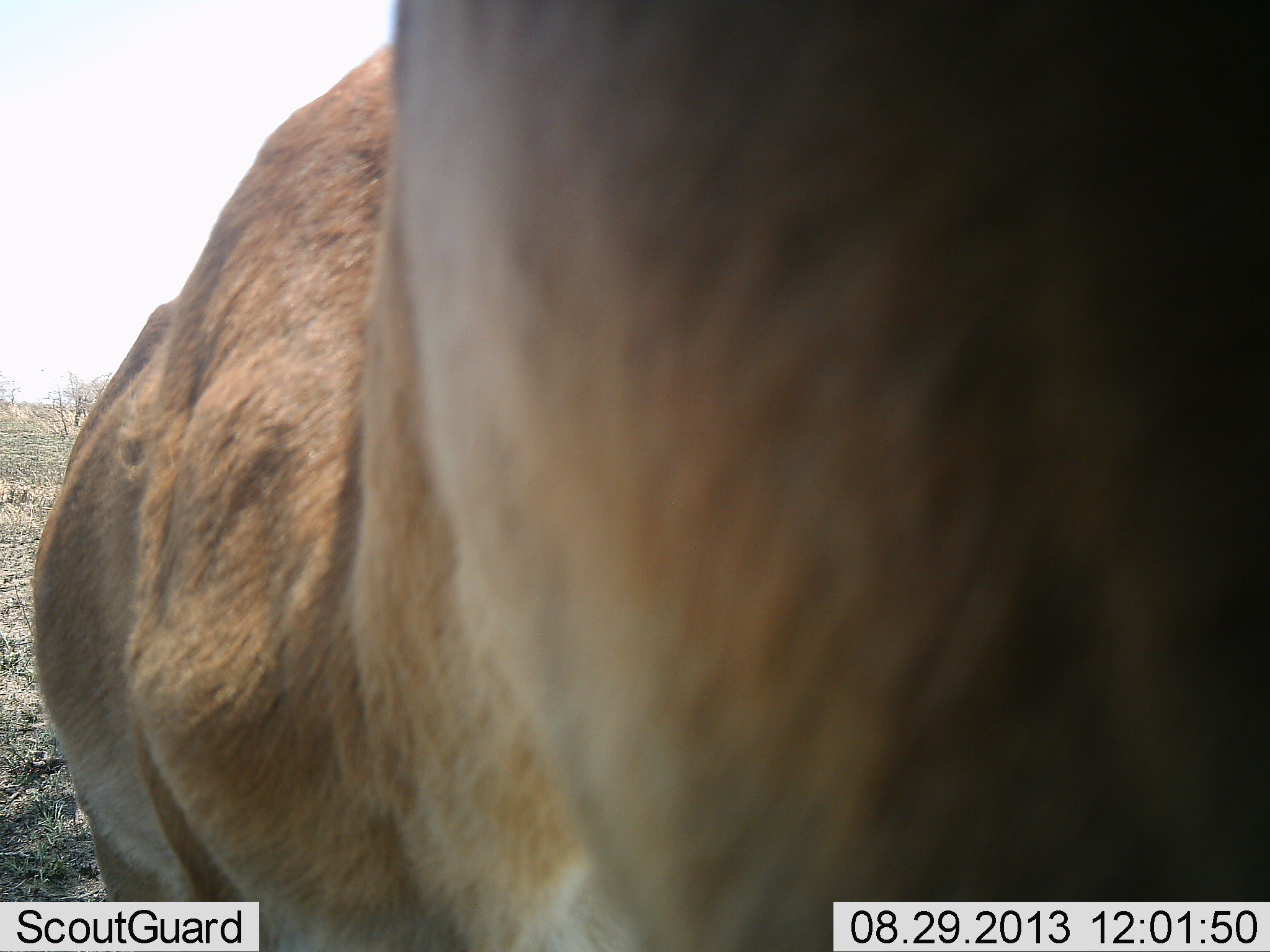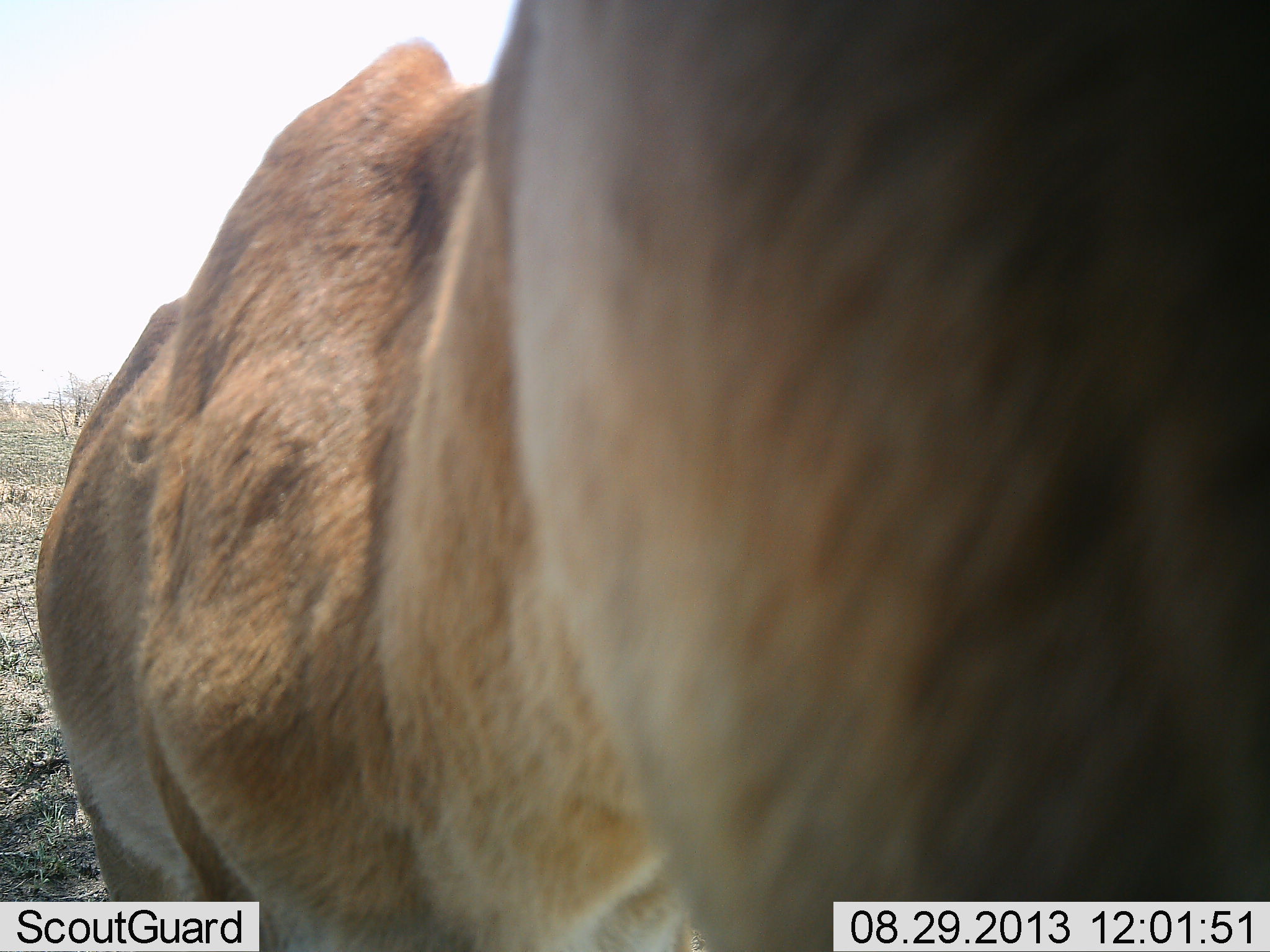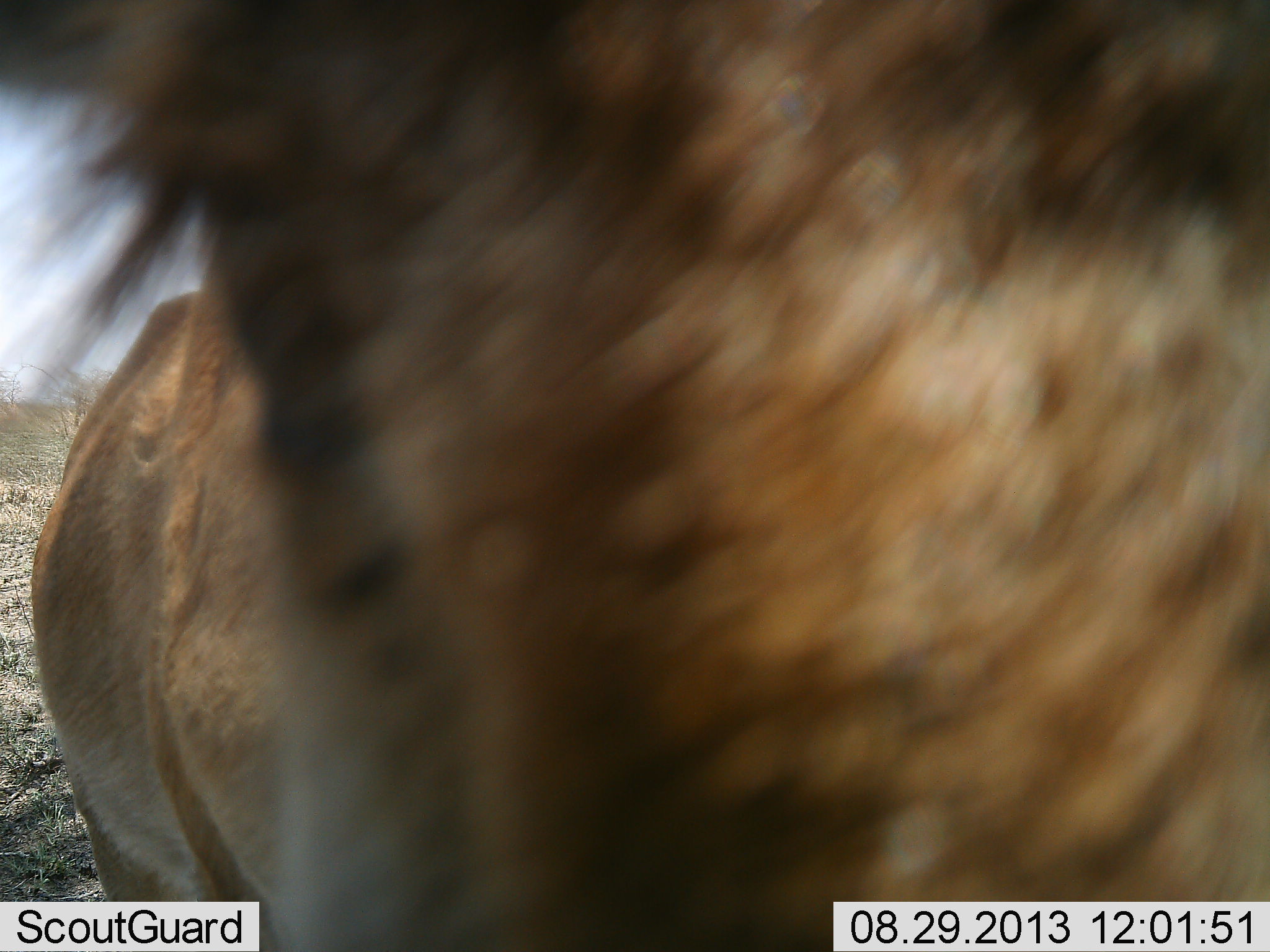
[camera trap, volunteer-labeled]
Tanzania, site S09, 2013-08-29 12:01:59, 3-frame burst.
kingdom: Animalia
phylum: Chordata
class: Mammalia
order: Artiodactyla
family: Bovidae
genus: Alcelaphus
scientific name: Alcelaphus buselaphus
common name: hartebeest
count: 1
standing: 88%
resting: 0%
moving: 0%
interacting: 12%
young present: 0%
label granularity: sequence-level